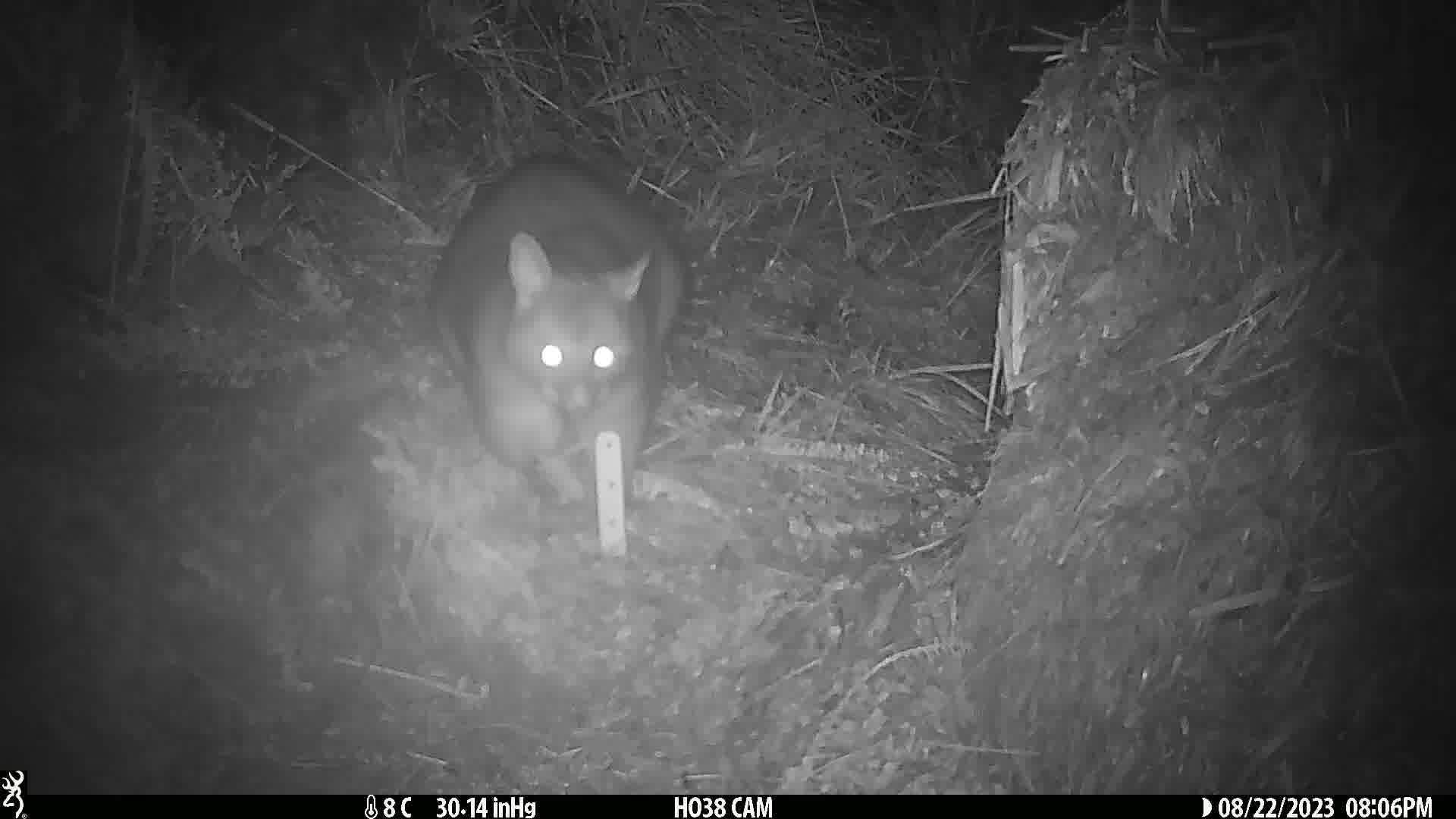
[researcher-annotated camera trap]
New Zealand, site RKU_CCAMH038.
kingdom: Animalia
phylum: Chordata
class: Mammalia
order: Diprotodontia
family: Phalangeridae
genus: Trichosurus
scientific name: Trichosurus vulpecula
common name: common brushtail possum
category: possum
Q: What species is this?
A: Possum (common brushtail possum) (Trichosurus vulpecula).